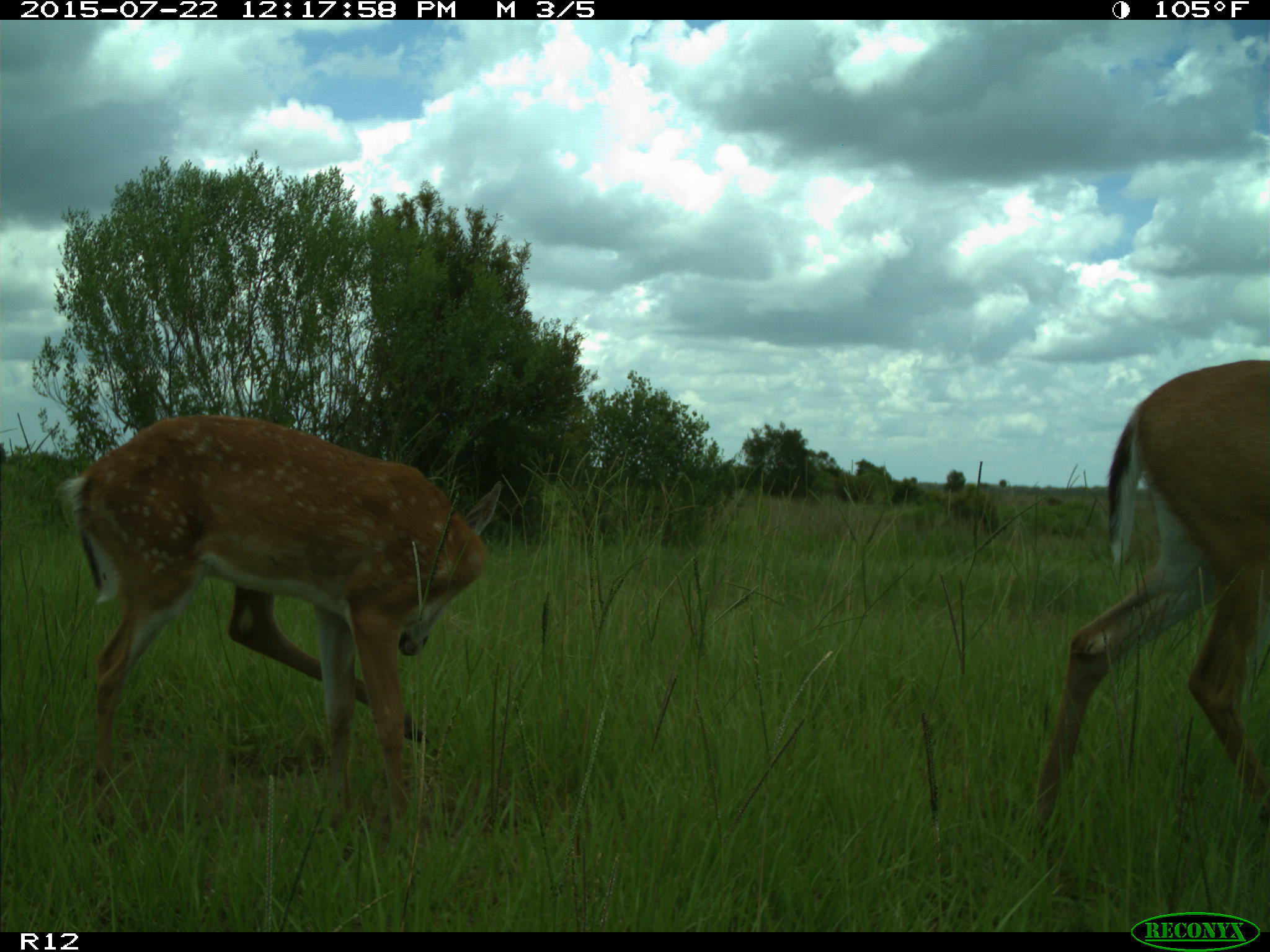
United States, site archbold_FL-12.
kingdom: Animalia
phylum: Chordata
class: Mammalia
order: Artiodactyla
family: Cervidae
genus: Odocoileus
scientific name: Odocoileus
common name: deer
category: unidentified deer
Unidentified deer (deer) (Odocoileus).